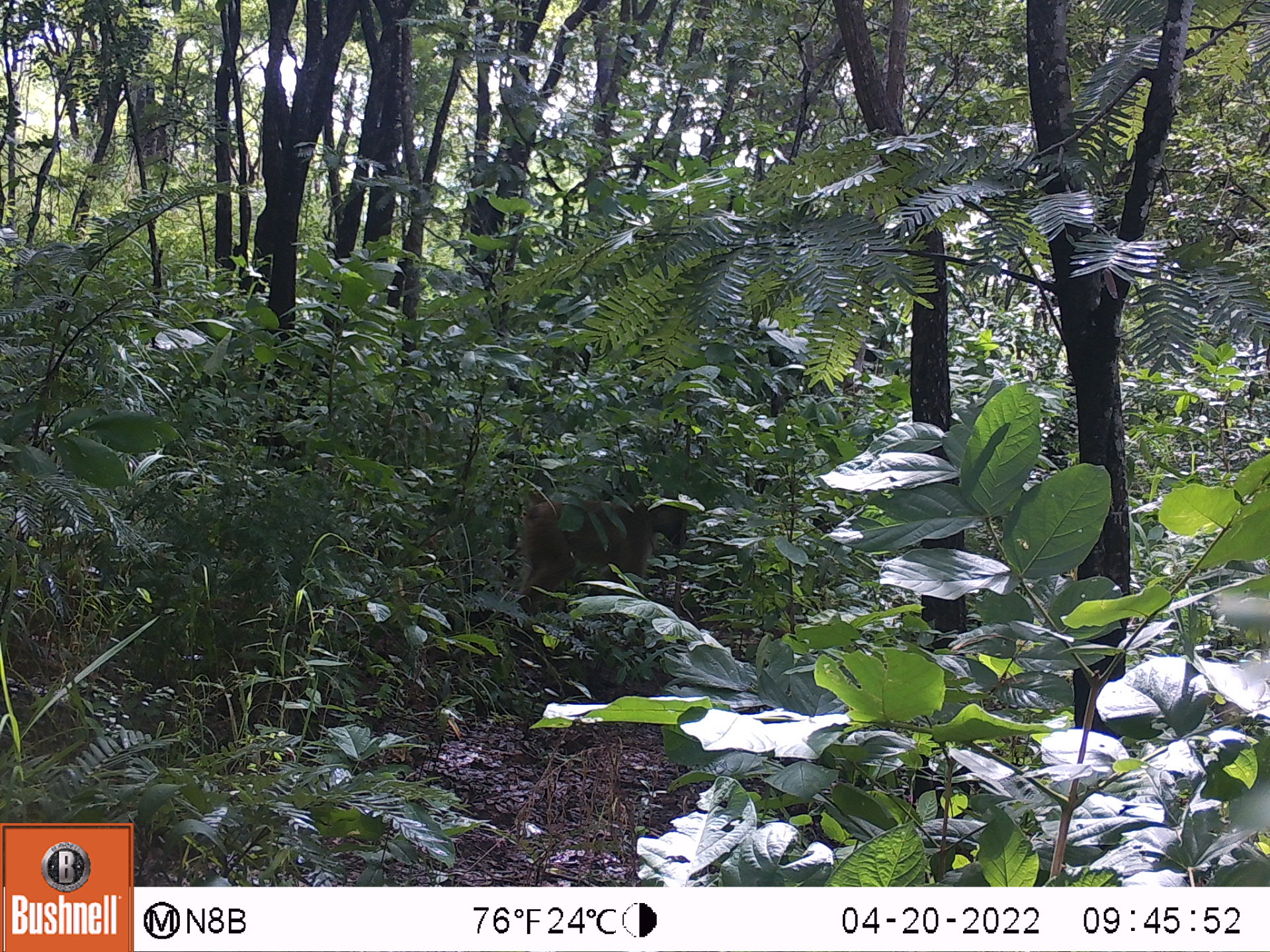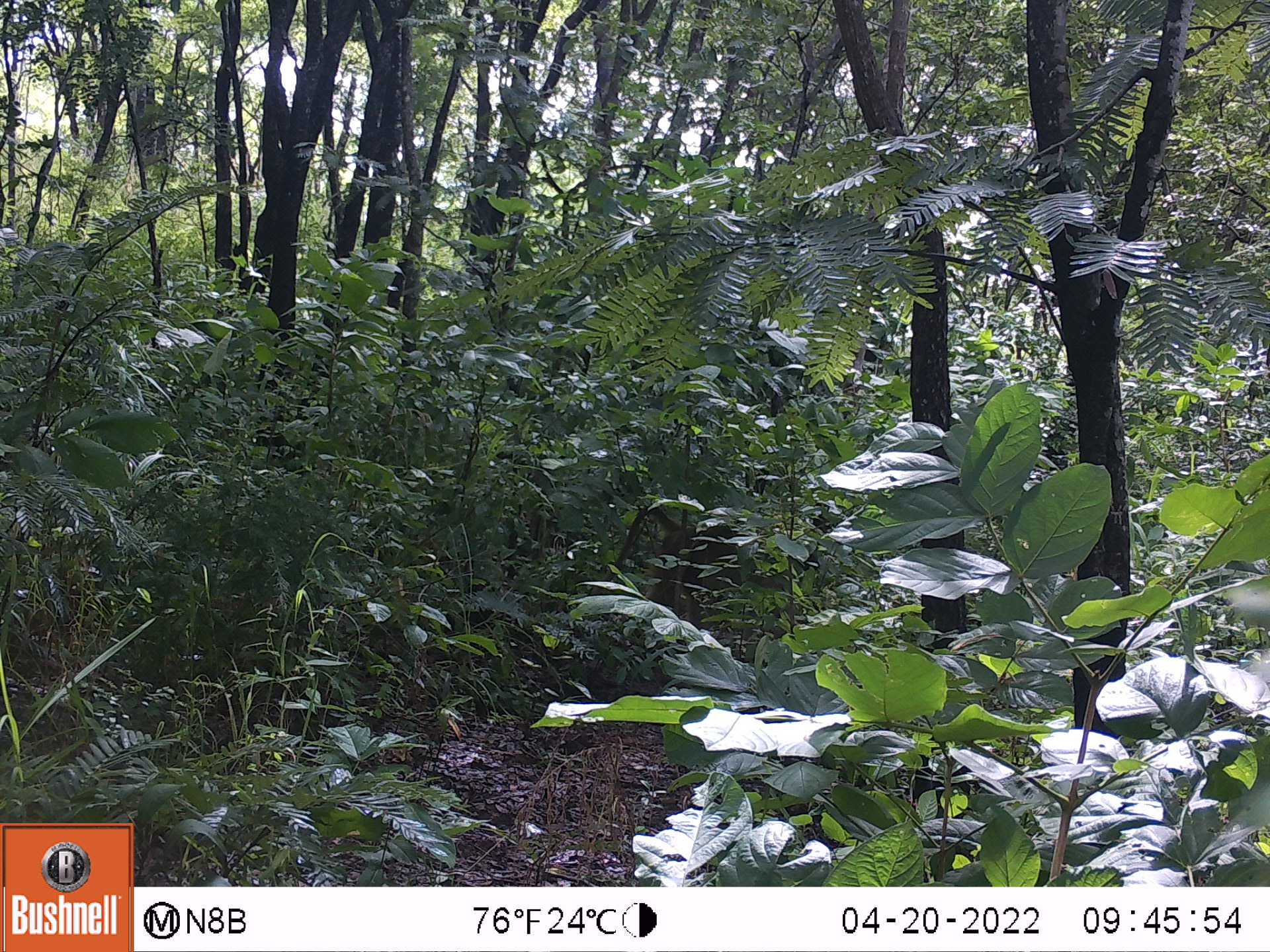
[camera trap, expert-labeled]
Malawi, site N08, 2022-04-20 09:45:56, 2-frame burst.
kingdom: Animalia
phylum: Chordata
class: Mammalia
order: Primates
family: Cercopithecidae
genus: Papio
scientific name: Papio cynocephalus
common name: yellow baboon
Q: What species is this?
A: Yellow baboon (Papio cynocephalus).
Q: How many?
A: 1.